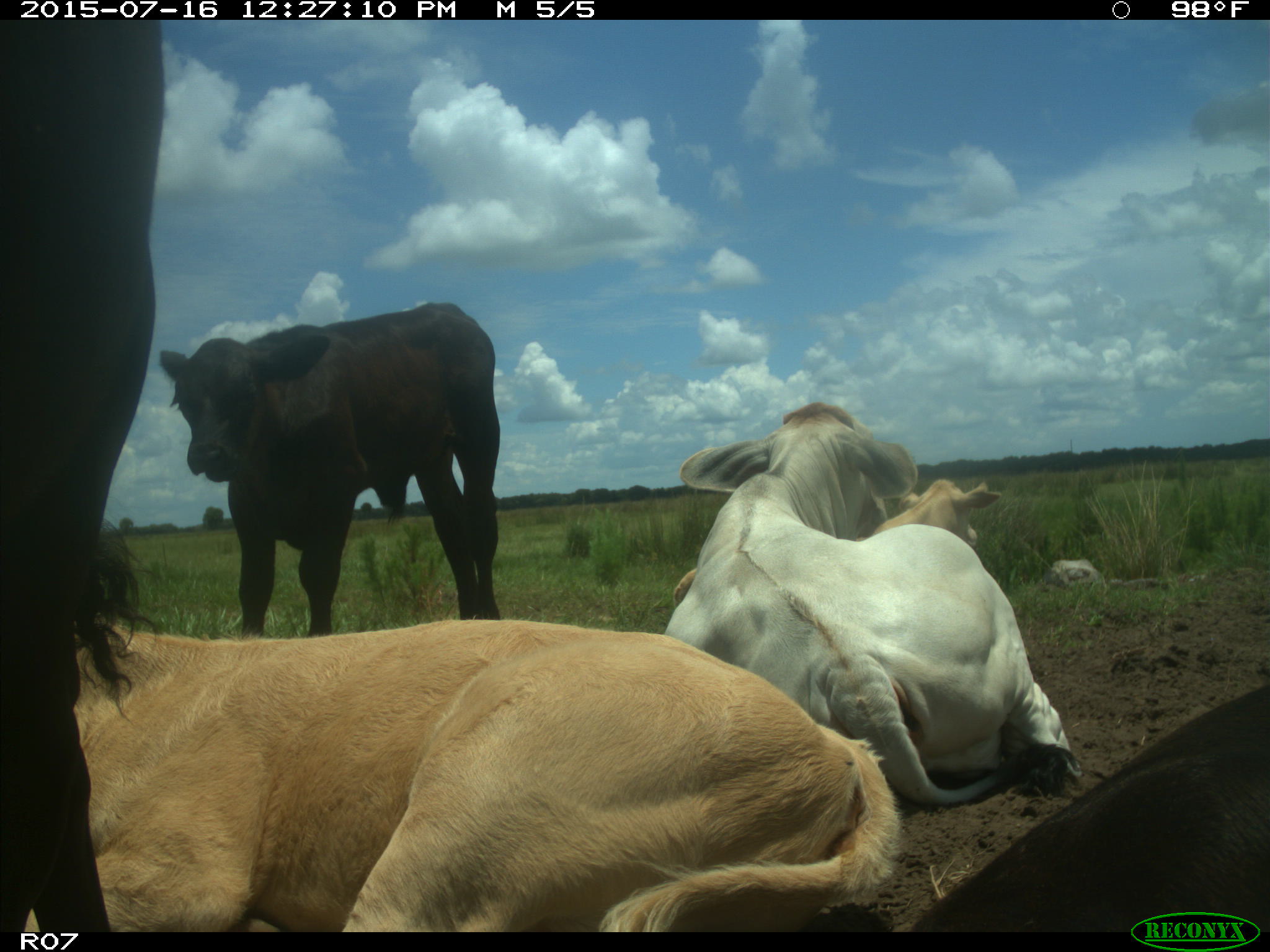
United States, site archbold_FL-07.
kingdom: Animalia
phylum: Chordata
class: Mammalia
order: Artiodactyla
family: Bovidae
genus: Bos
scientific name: Bos taurus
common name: domestic cow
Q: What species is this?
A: Bos taurus (domestic cow).